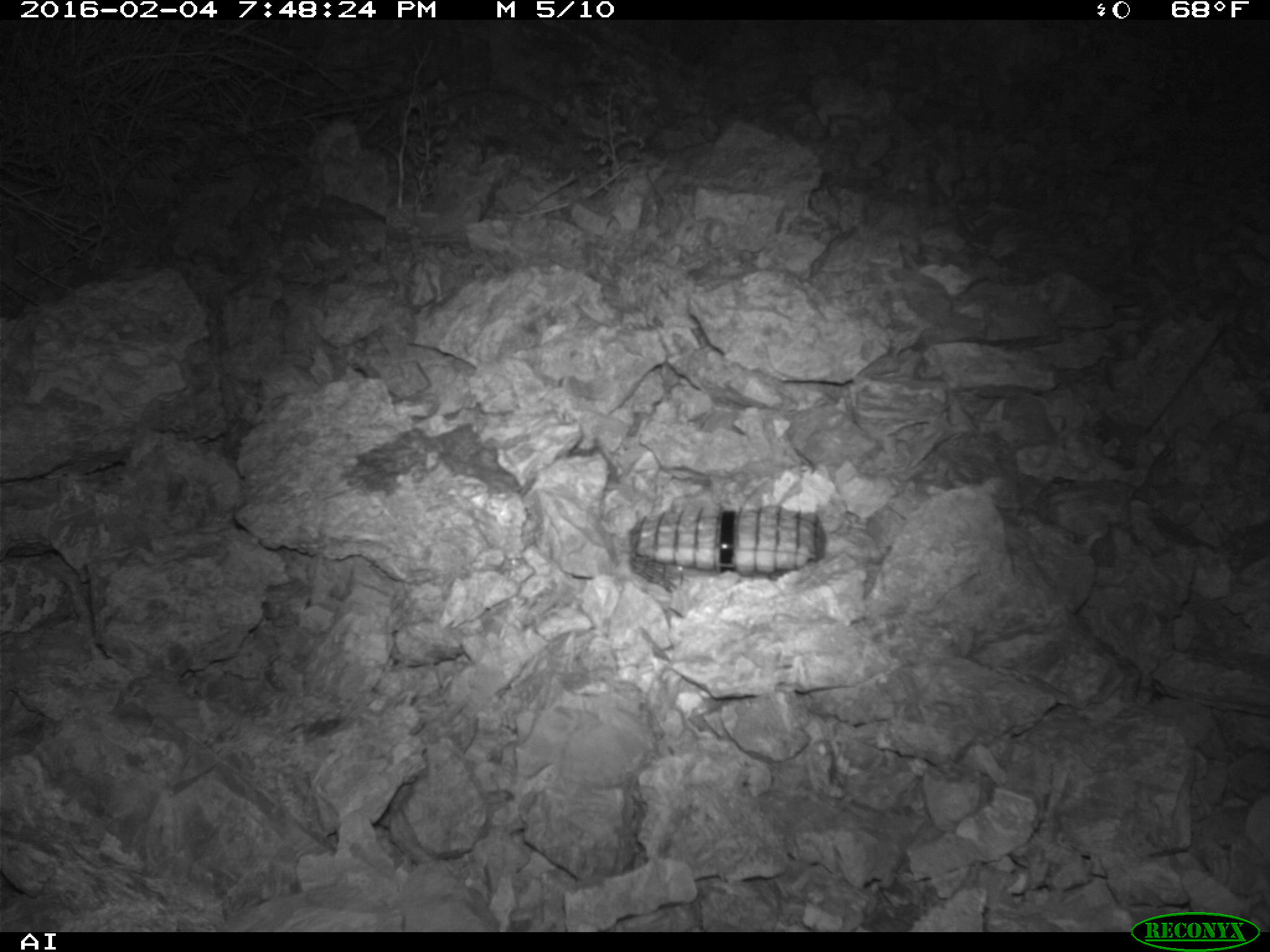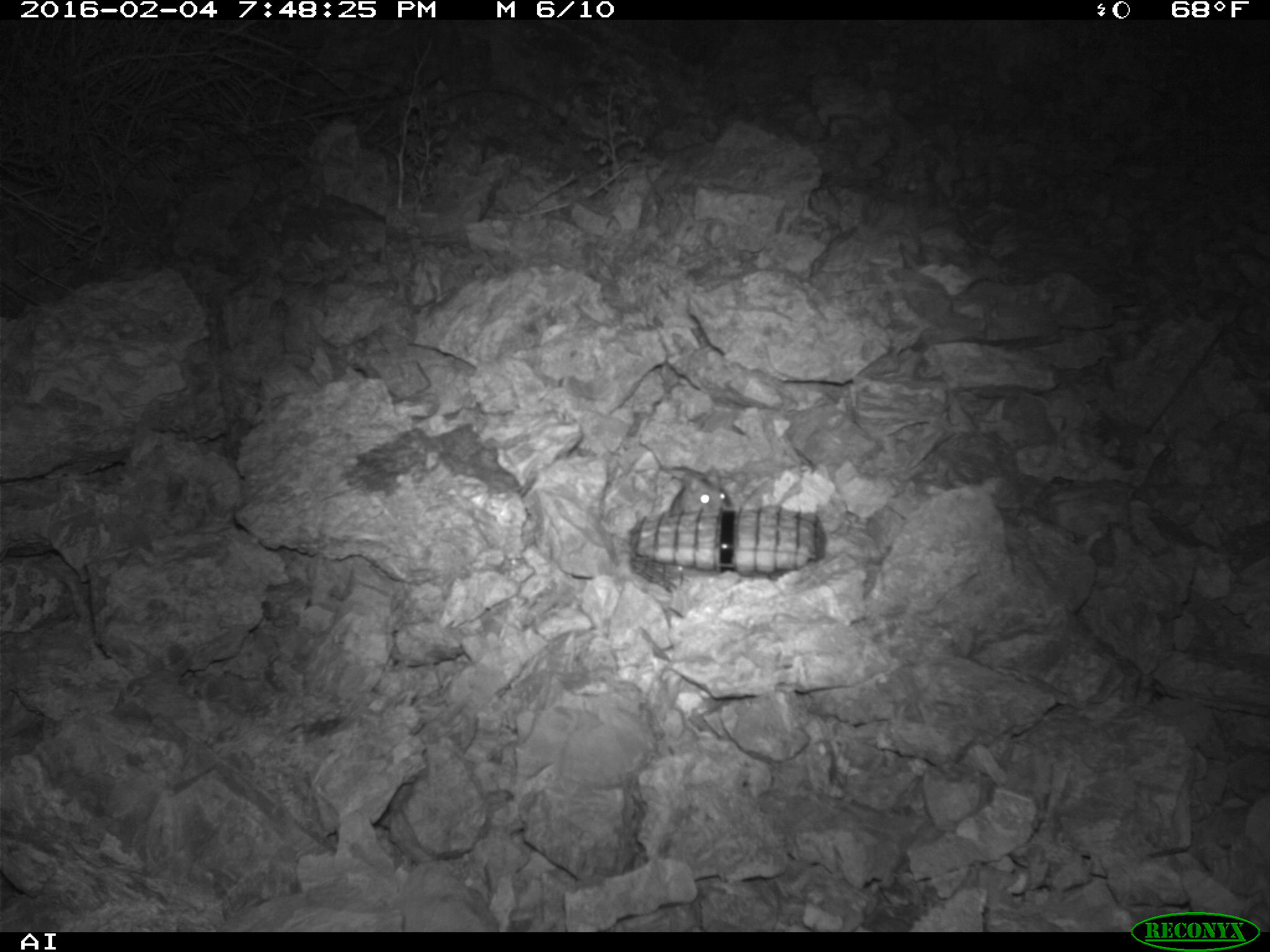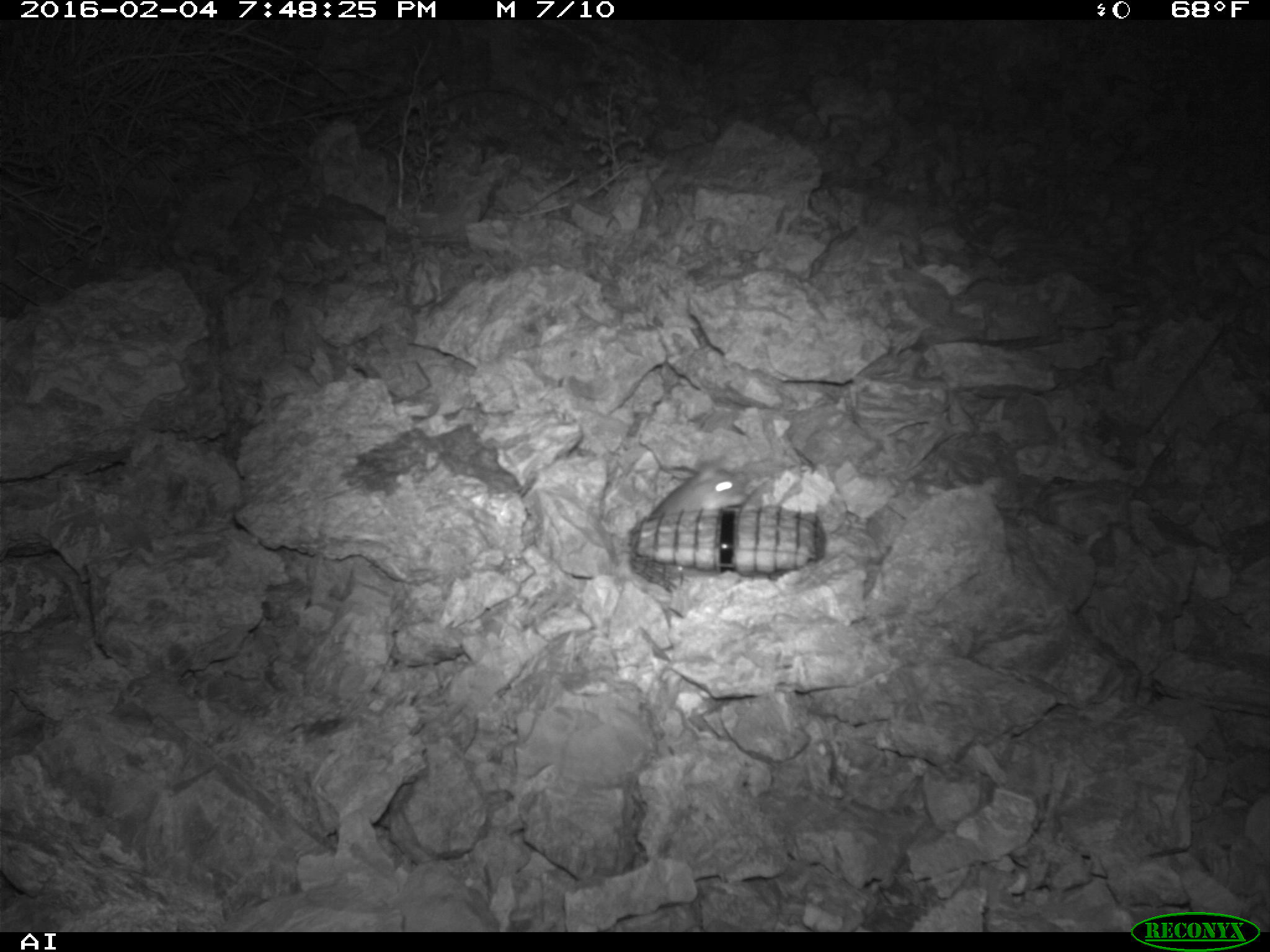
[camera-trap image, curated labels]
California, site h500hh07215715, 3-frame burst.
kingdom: Animalia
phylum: Chordata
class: Mammalia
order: Rodentia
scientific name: Rodentia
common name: rodent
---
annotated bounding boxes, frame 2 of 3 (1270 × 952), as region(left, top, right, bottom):
rodent: region(667, 465, 734, 516)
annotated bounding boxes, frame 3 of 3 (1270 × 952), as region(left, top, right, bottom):
rodent: region(649, 461, 748, 517)